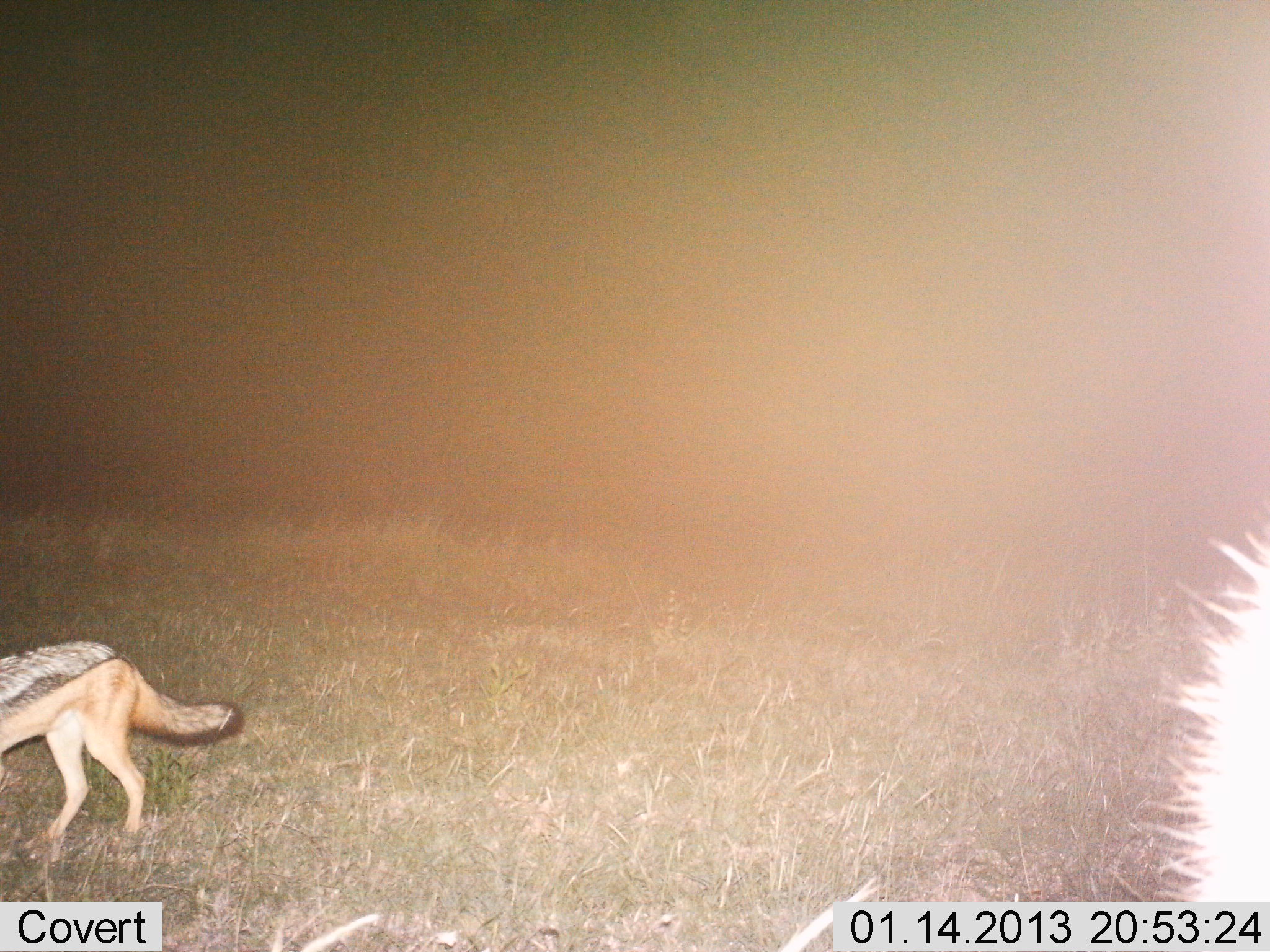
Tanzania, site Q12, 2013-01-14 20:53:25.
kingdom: Animalia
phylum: Chordata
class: Mammalia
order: Carnivora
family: Canidae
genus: Lupulella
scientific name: Lupulella mesomelas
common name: black-backed jackal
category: jackal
Jackal (black-backed jackal) (Lupulella mesomelas), count 1. Behavior (volunteer vote fractions): standing 50%, resting 3%, moving 53%, interacting 0%. Young present (vote fraction): 0%. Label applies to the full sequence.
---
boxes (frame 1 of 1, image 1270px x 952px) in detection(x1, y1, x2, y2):
animal: detection(0, 636, 248, 872); detection(1120, 527, 1270, 904)